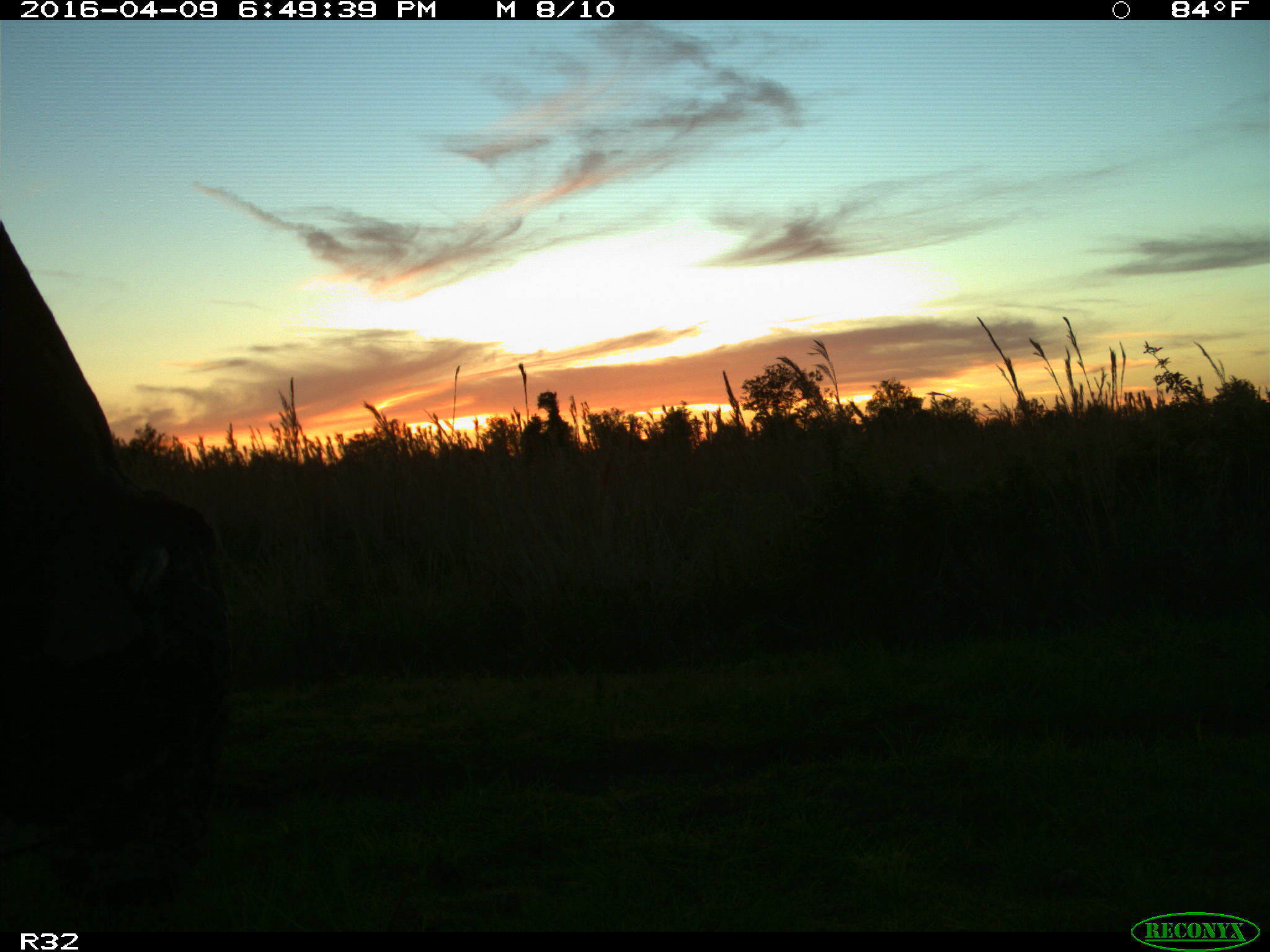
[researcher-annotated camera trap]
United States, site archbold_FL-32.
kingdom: Animalia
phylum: Chordata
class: Mammalia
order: Artiodactyla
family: Bovidae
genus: Bos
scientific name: Bos taurus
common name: domestic cow